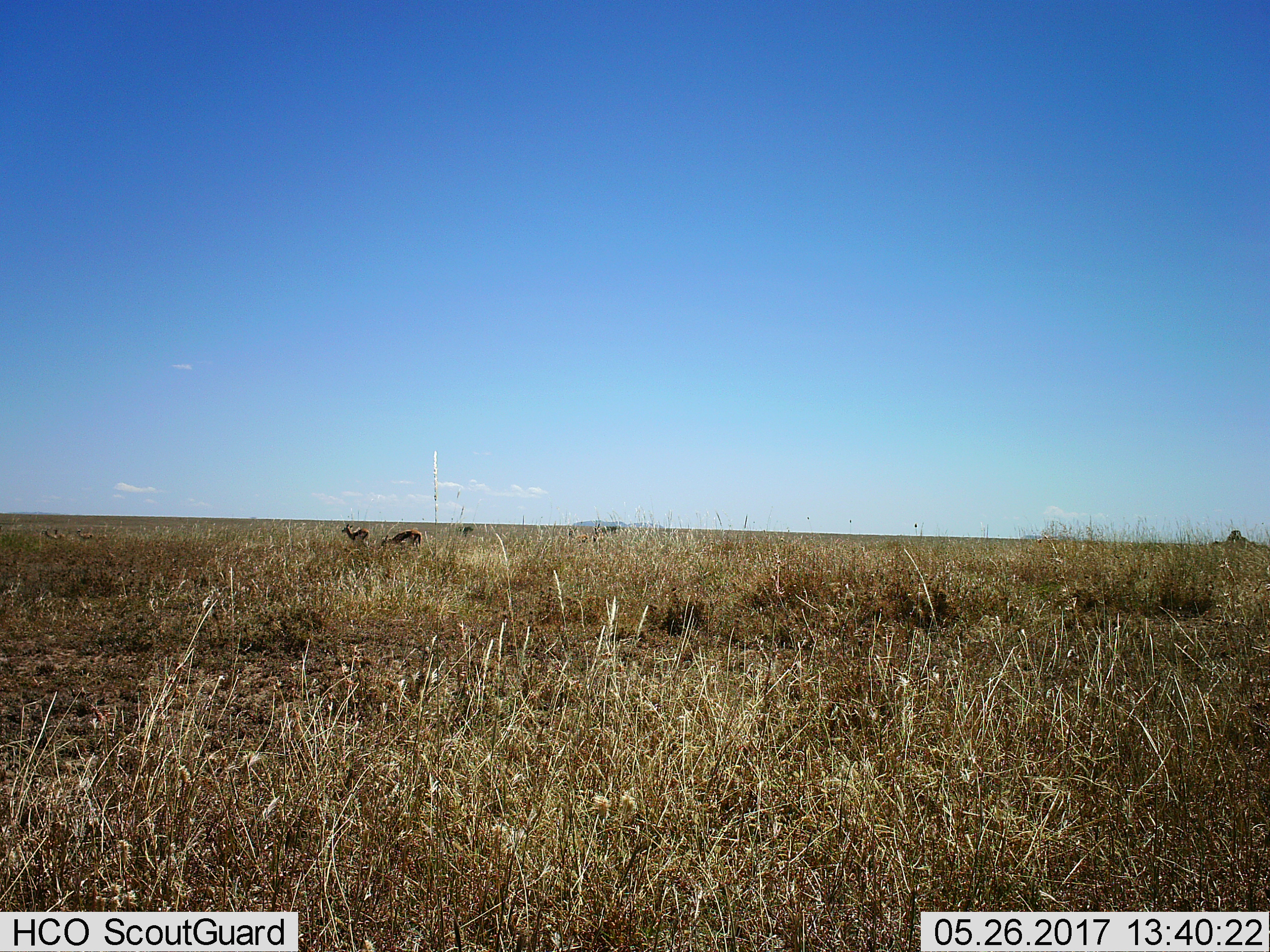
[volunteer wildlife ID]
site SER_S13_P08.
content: unidentified animal